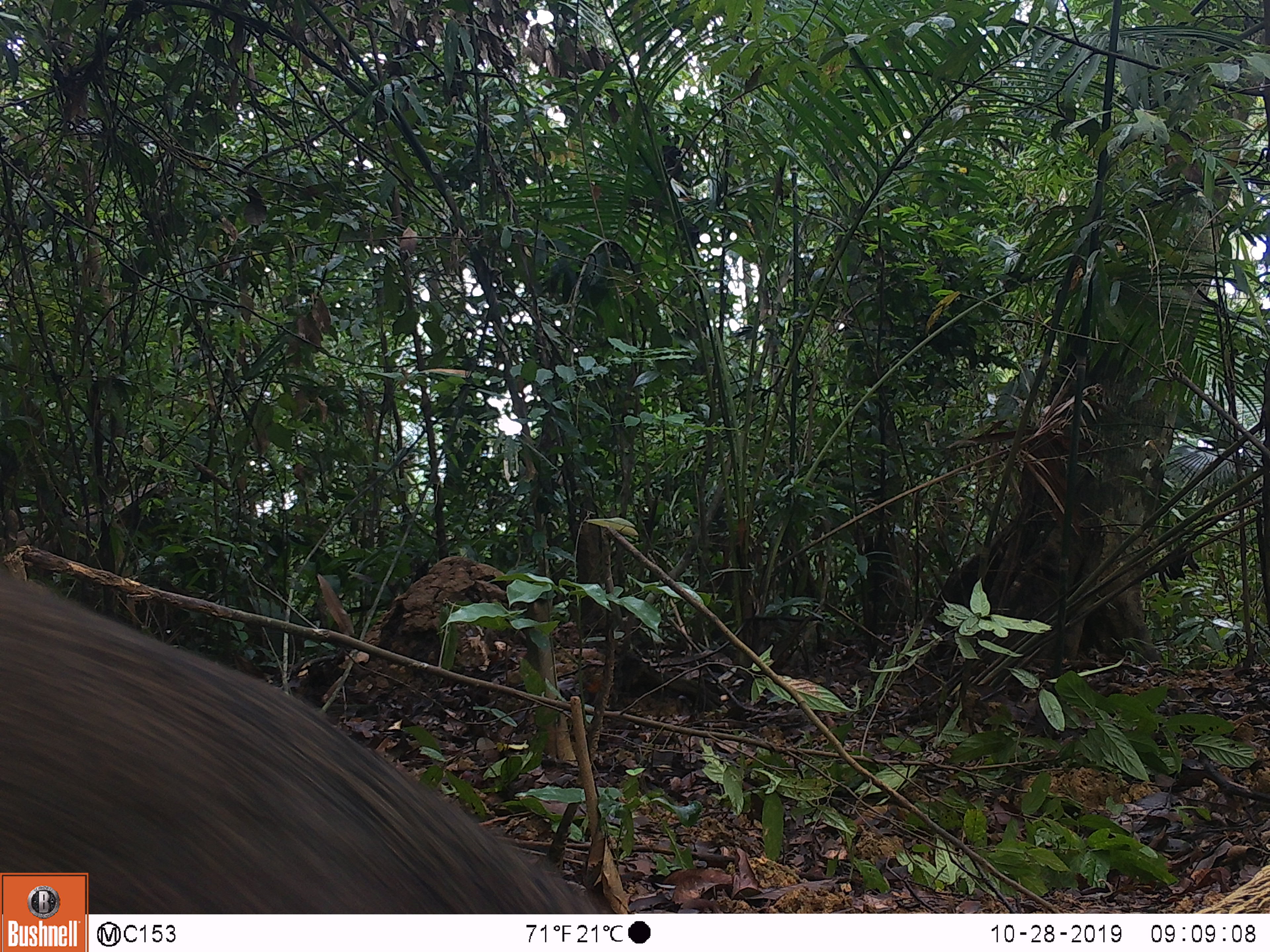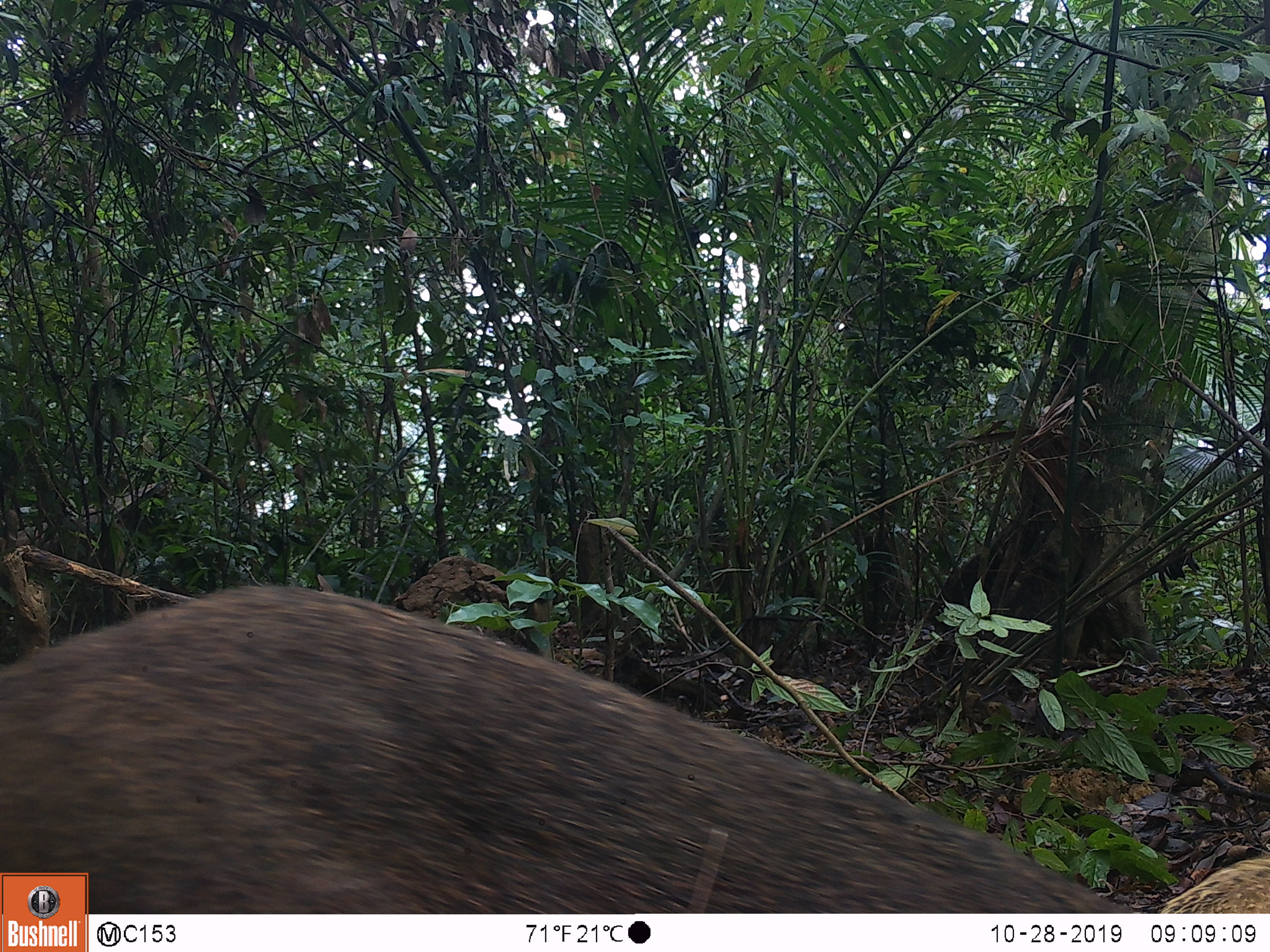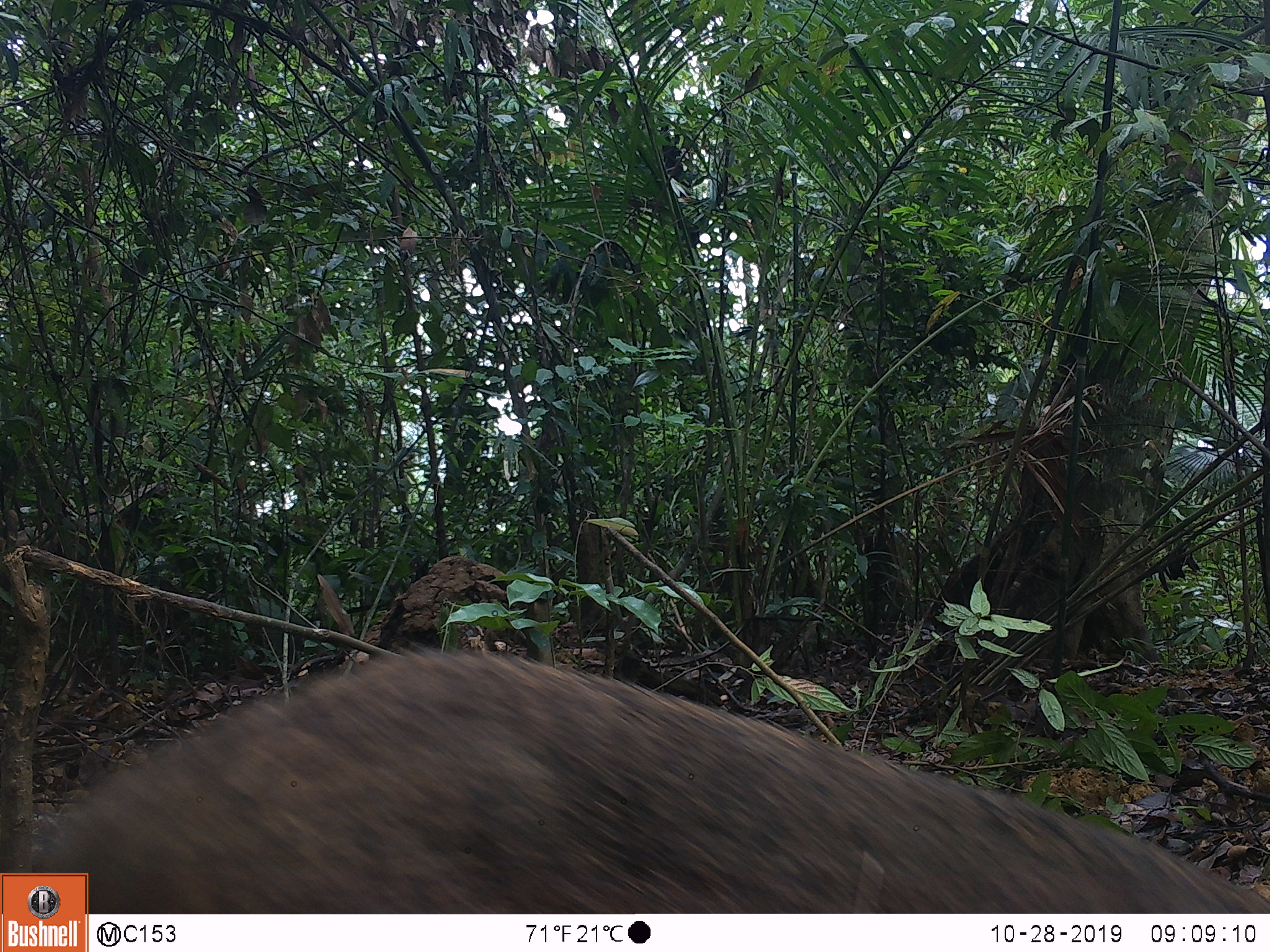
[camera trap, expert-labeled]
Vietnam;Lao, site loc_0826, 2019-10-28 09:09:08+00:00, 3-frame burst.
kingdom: Animalia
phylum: Chordata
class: Mammalia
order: Artiodactyla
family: Suidae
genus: Sus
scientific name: Sus scrofa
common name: eurasian wild pig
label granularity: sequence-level